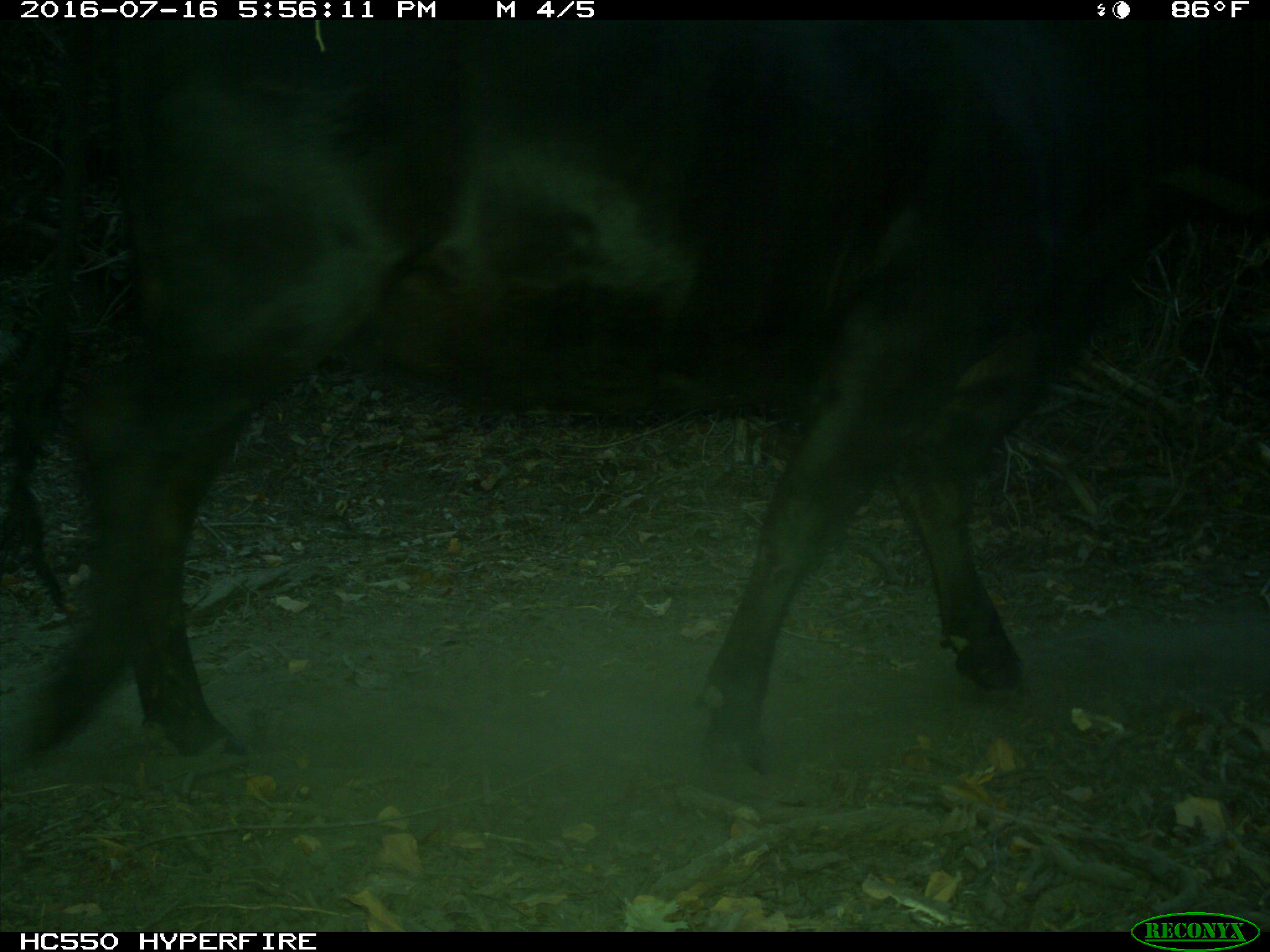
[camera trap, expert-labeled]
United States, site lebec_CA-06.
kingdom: Animalia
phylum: Chordata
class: Mammalia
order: Artiodactyla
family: Bovidae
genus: Bos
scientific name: Bos taurus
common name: domestic cow